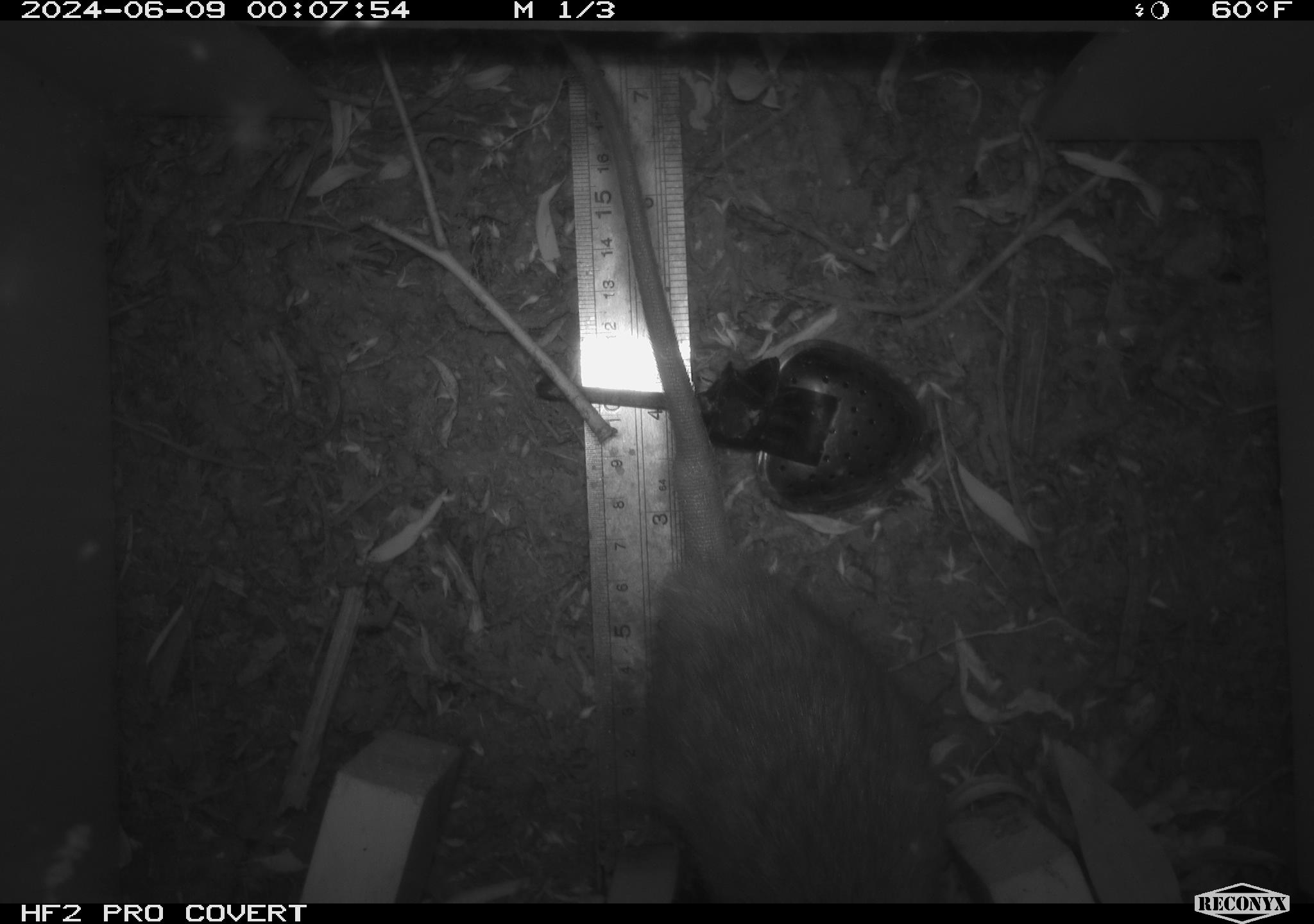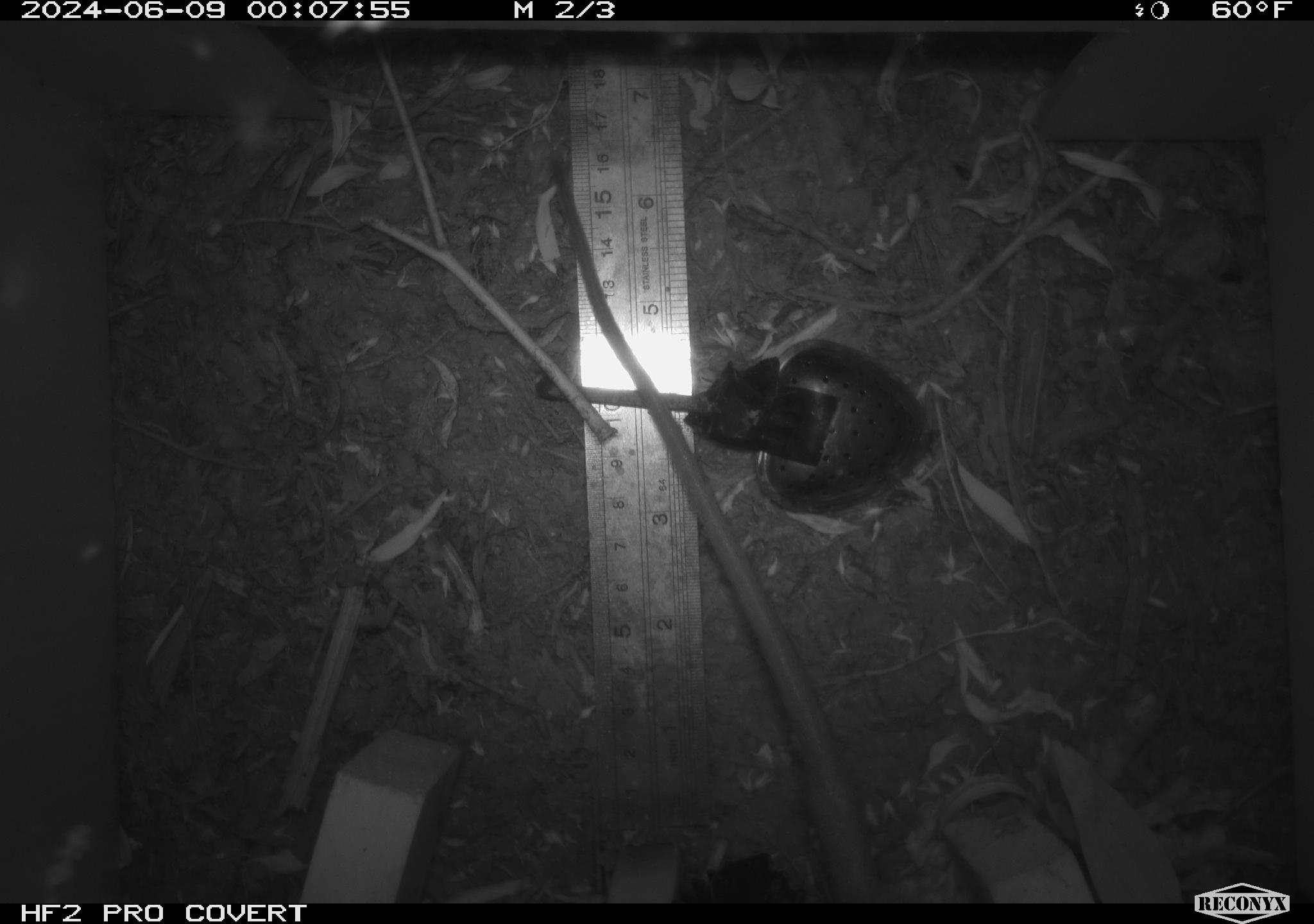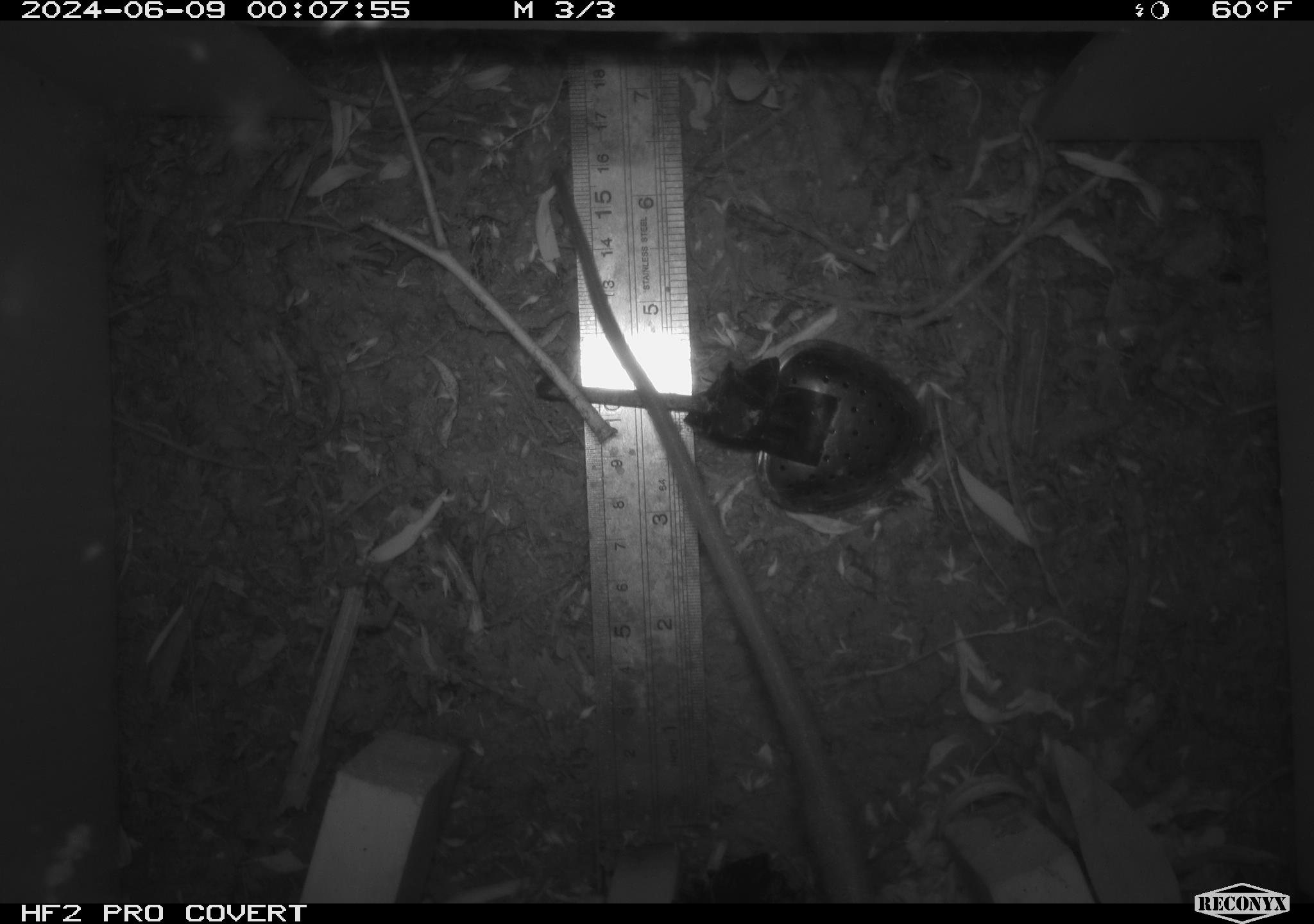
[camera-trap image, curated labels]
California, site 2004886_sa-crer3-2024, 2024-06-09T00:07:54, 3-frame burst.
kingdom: Animalia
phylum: Chordata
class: Mammalia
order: Rodentia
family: Muridae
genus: Rattus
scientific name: Rattus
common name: rat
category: rattus species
Rattus species (rat) (Rattus).